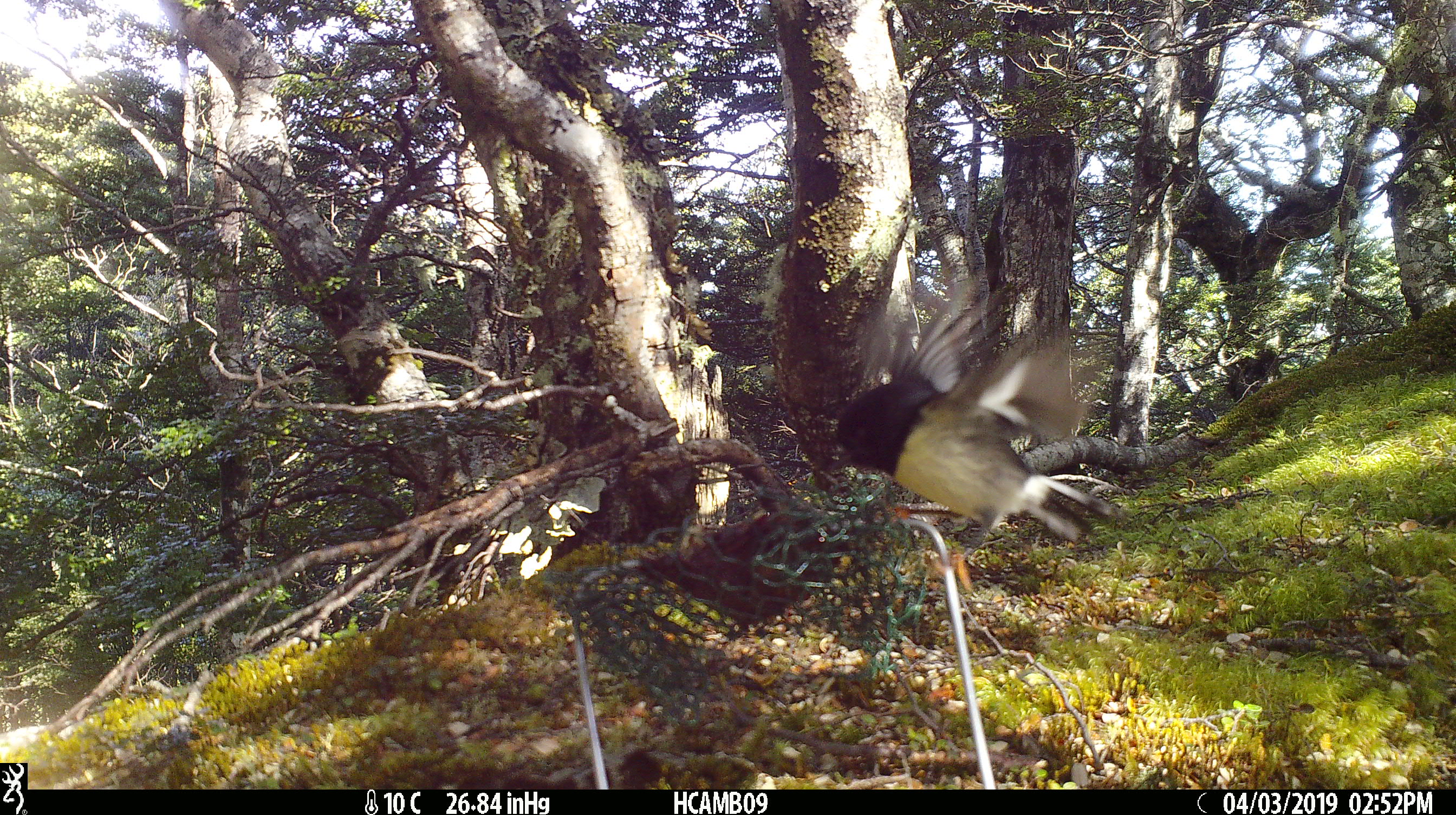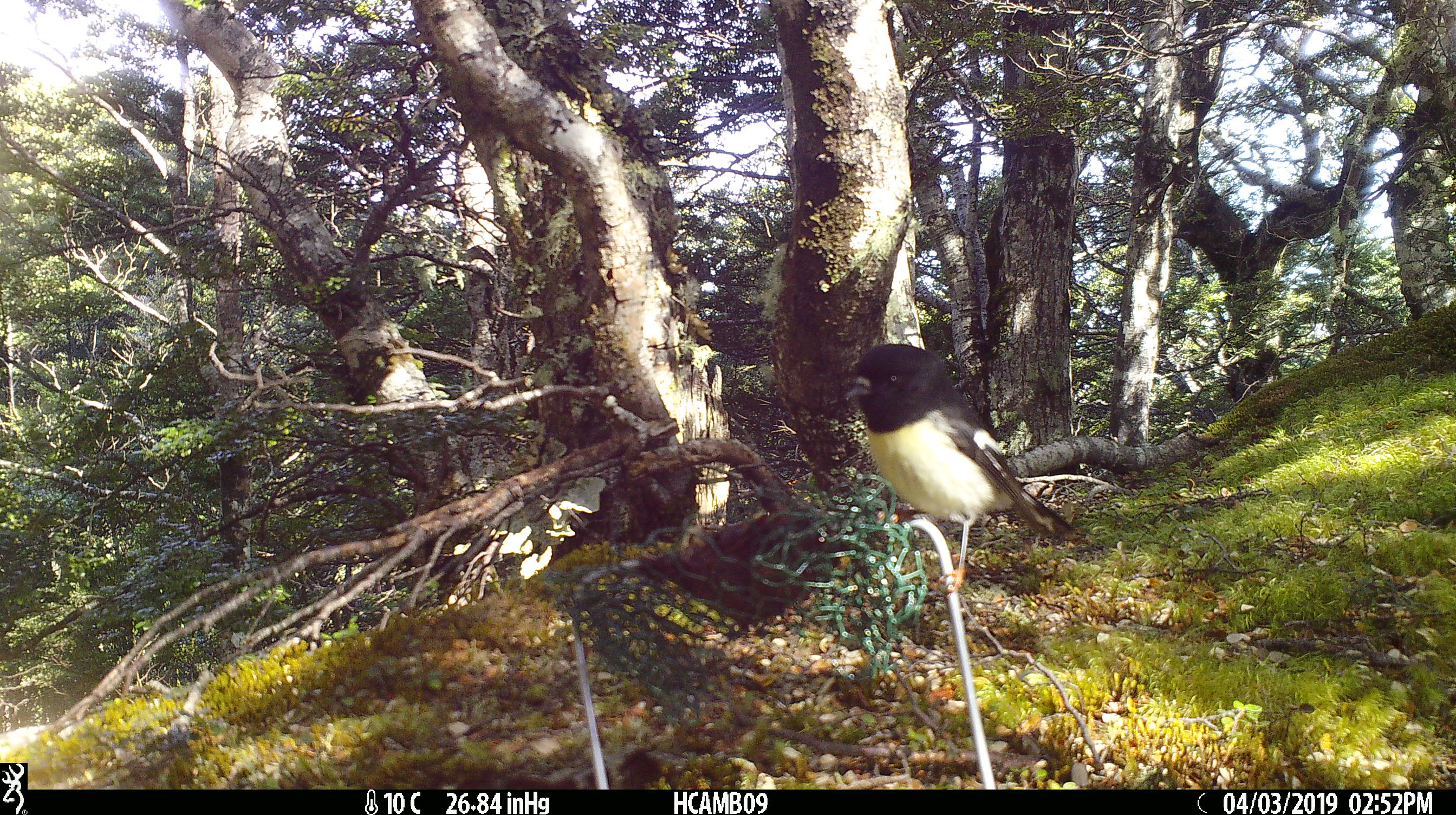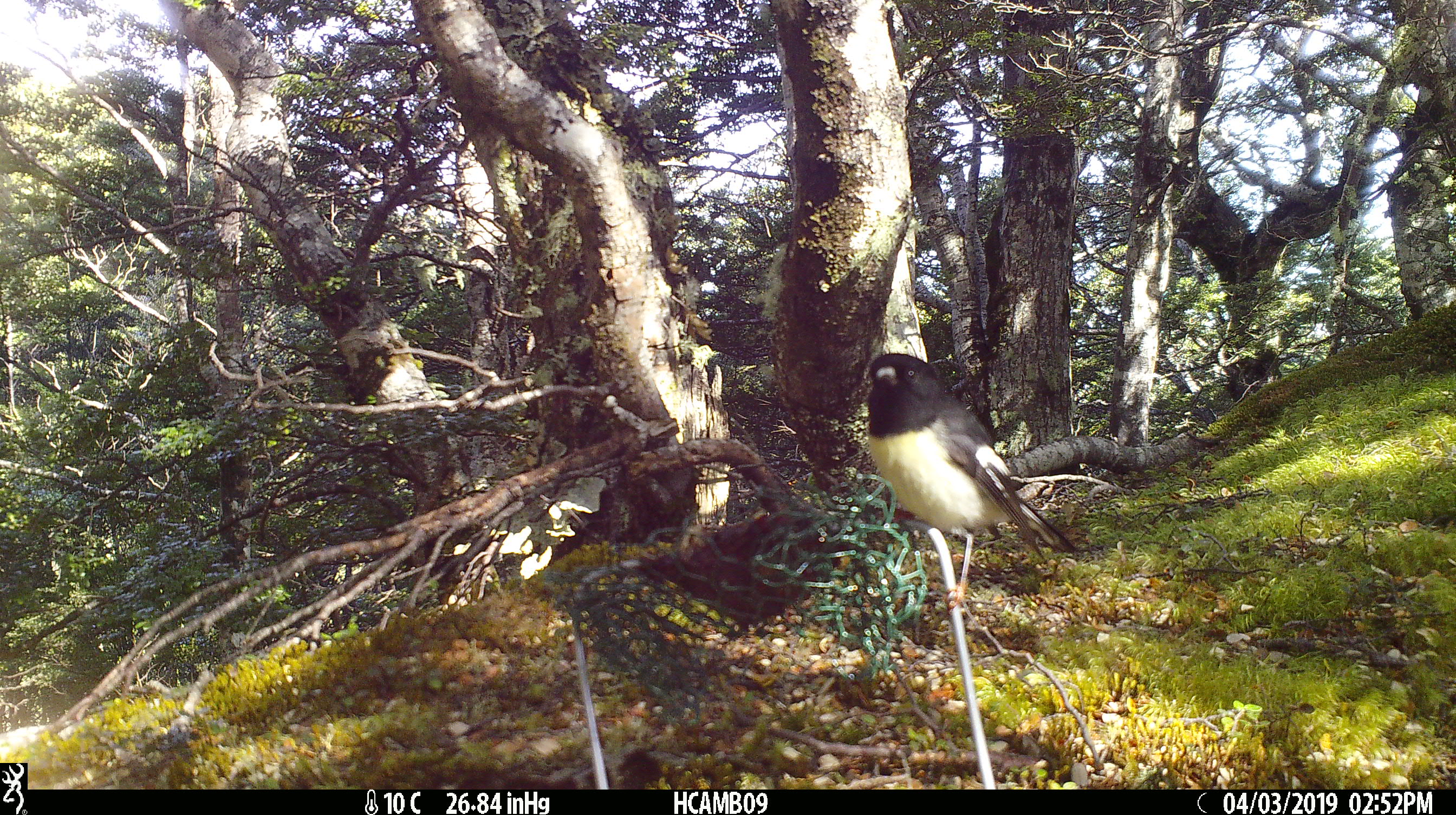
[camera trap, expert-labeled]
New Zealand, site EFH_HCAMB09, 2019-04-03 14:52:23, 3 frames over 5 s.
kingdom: Animalia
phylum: Chordata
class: Aves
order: Passeriformes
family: Petroicidae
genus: Petroica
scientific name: Petroica macrocephala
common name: tomtit